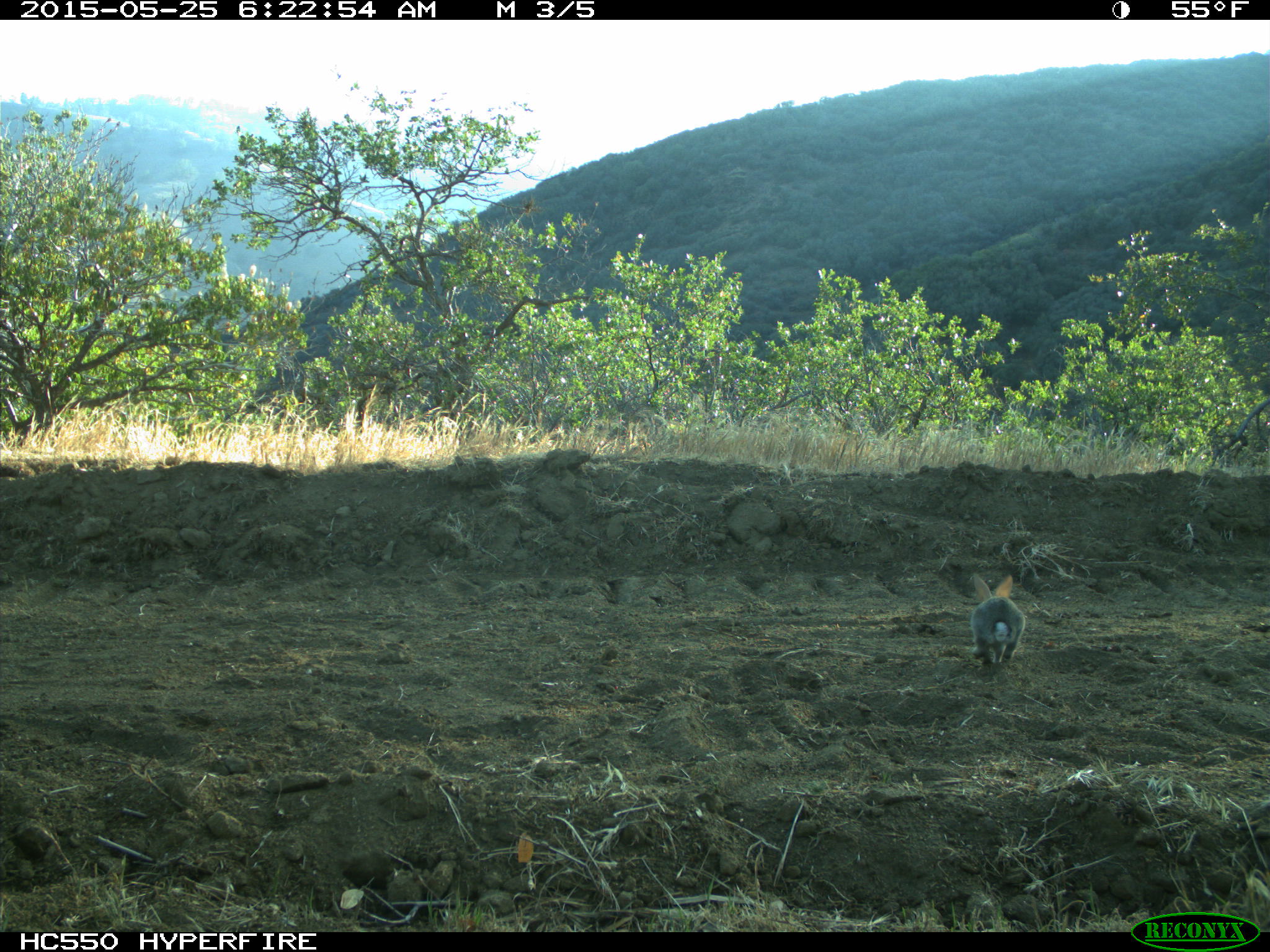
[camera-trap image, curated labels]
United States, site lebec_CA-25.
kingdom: Animalia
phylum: Chordata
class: Mammalia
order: Lagomorpha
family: Leporidae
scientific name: Leporidae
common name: rabbits and hares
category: unidentified rabbit